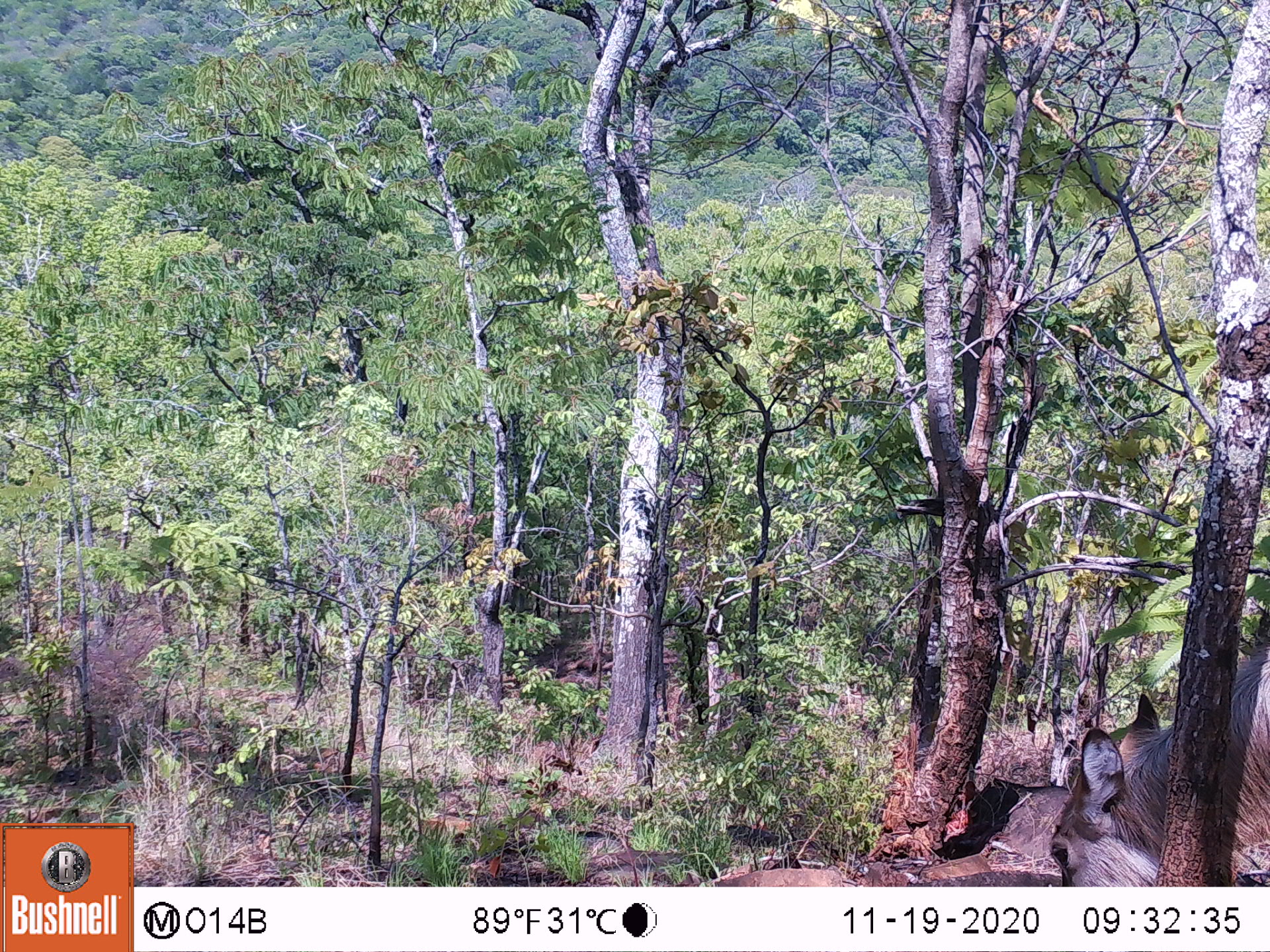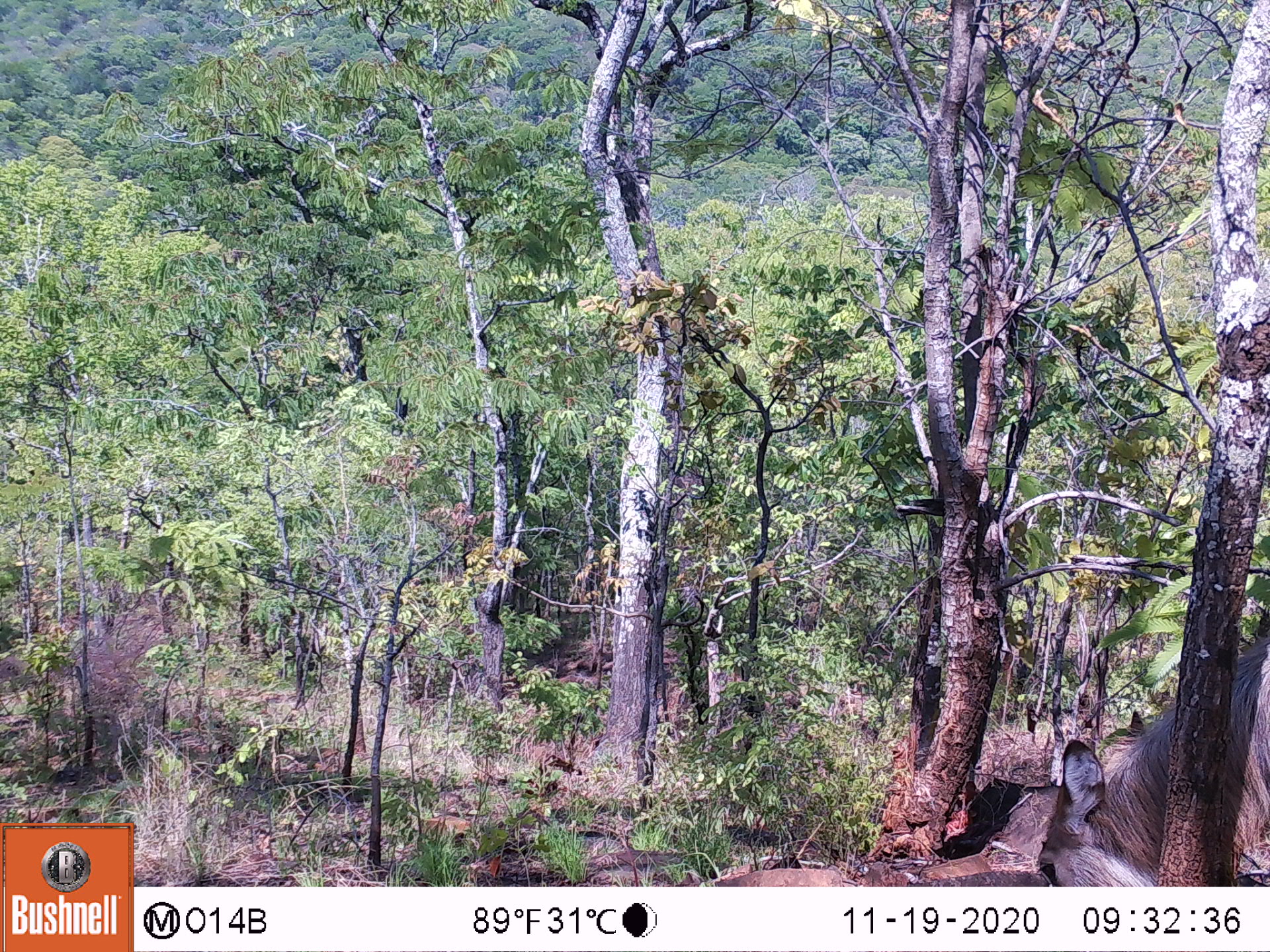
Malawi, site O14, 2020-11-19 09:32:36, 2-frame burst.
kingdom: Animalia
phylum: Chordata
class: Mammalia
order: Artiodactyla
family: Bovidae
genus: Kobus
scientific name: Kobus ellipsiprymnus ellipsiprymnus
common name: common waterbuck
Common waterbuck (Kobus ellipsiprymnus ellipsiprymnus), count 1.